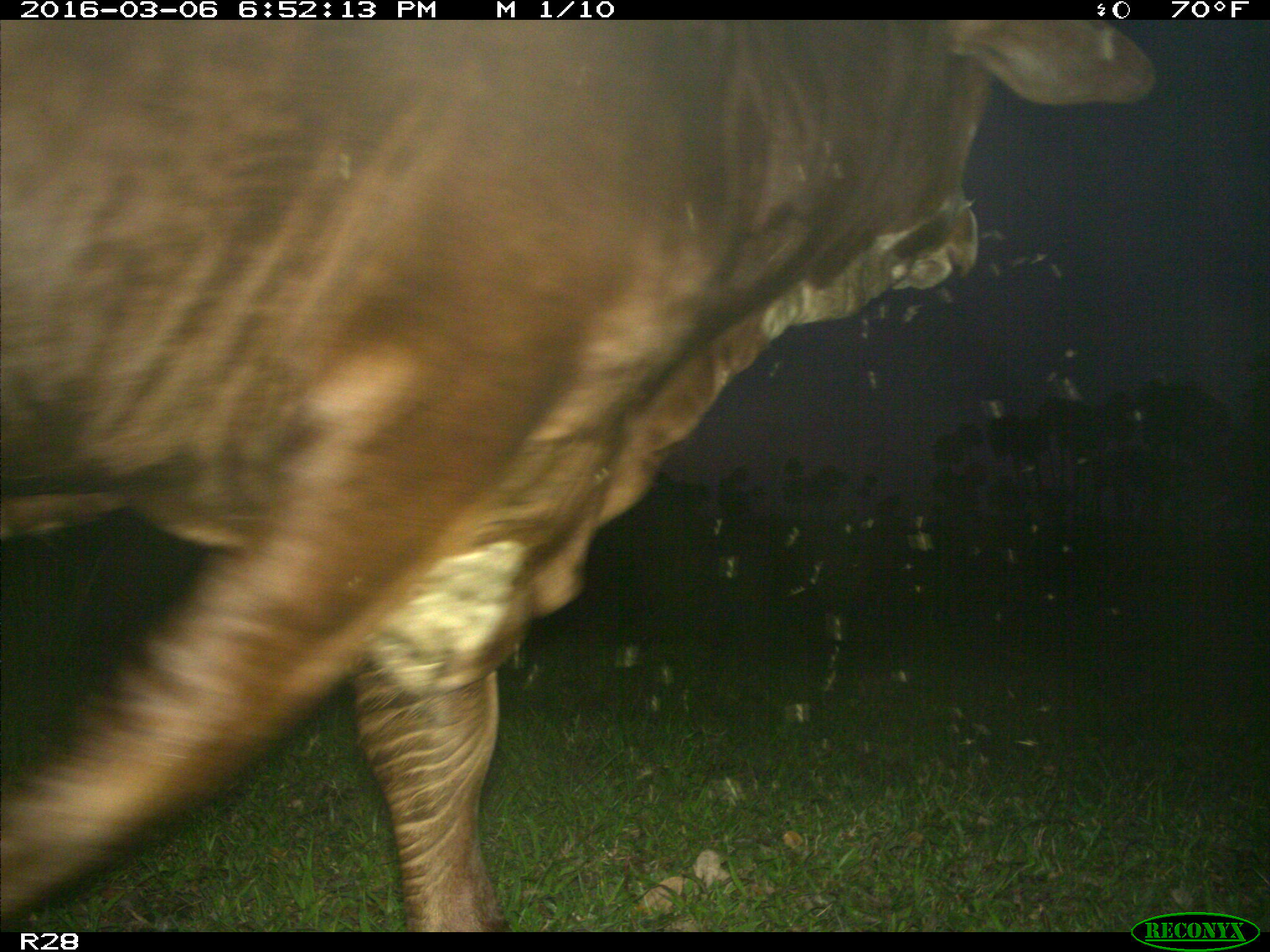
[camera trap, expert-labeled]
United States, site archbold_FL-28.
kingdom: Animalia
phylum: Chordata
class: Mammalia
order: Artiodactyla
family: Bovidae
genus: Bos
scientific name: Bos taurus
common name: domestic cow